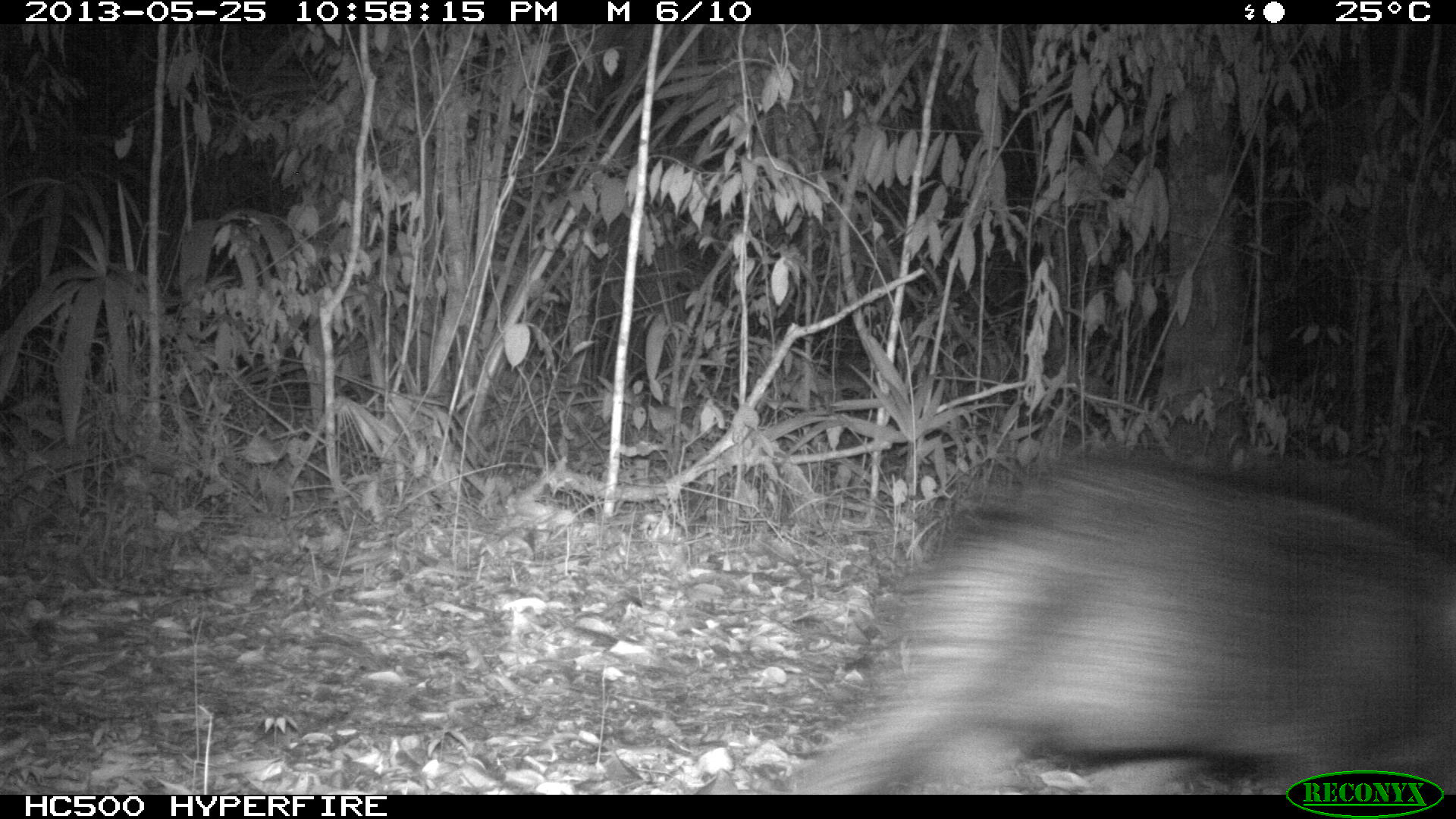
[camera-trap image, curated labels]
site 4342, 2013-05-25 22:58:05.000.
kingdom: Animalia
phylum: Chordata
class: Mammalia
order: Artiodactyla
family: Tayassuidae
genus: Pecari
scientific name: Pecari tajacu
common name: collared peccary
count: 3